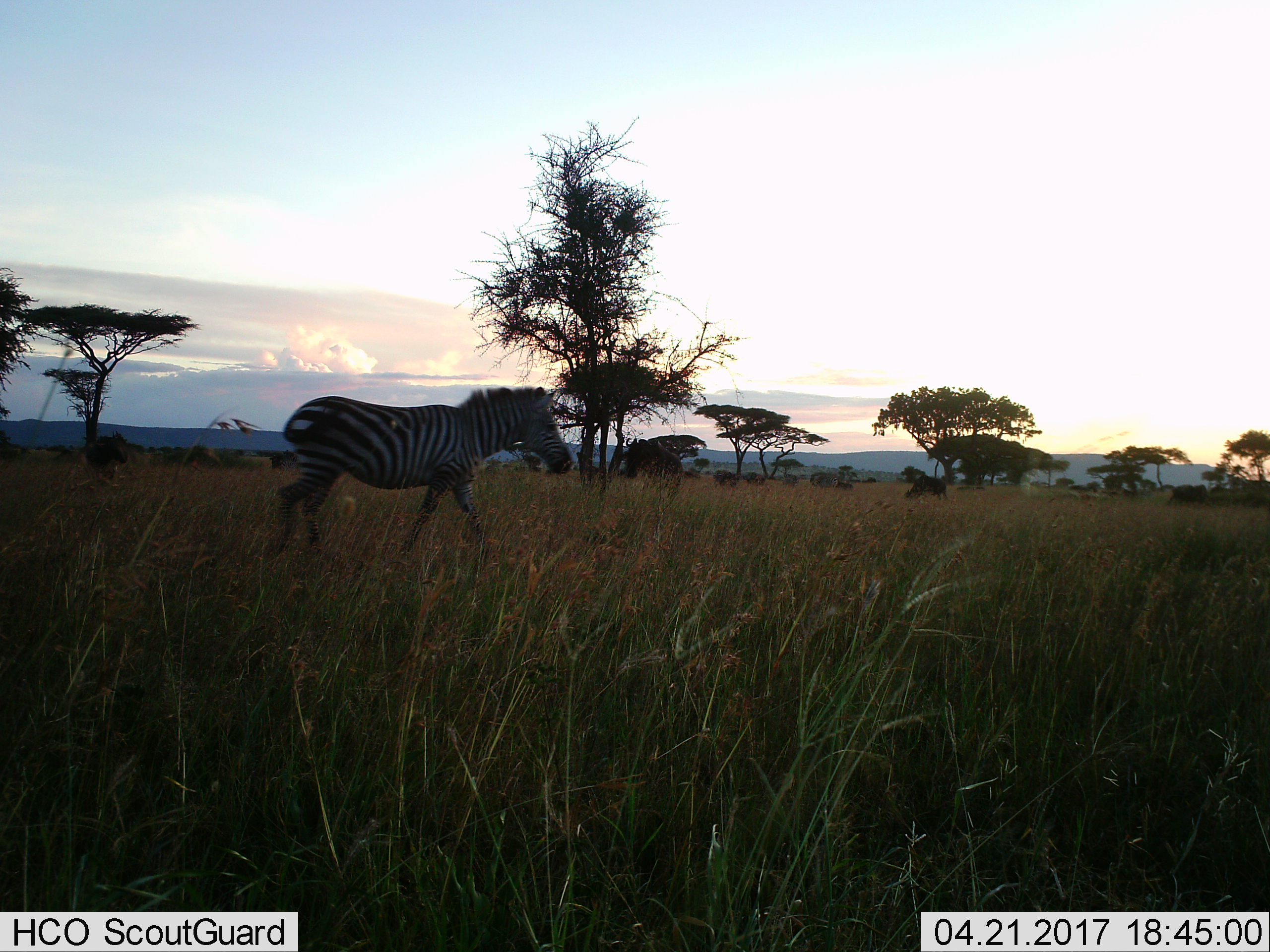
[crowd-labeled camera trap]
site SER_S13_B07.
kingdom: Animalia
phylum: Chordata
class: Mammalia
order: Perissodactyla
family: Equidae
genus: Equus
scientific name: Equus quagga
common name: plains zebra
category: zebraplains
Zebraplains (plains zebra) (Equus quagga), count 1. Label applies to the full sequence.